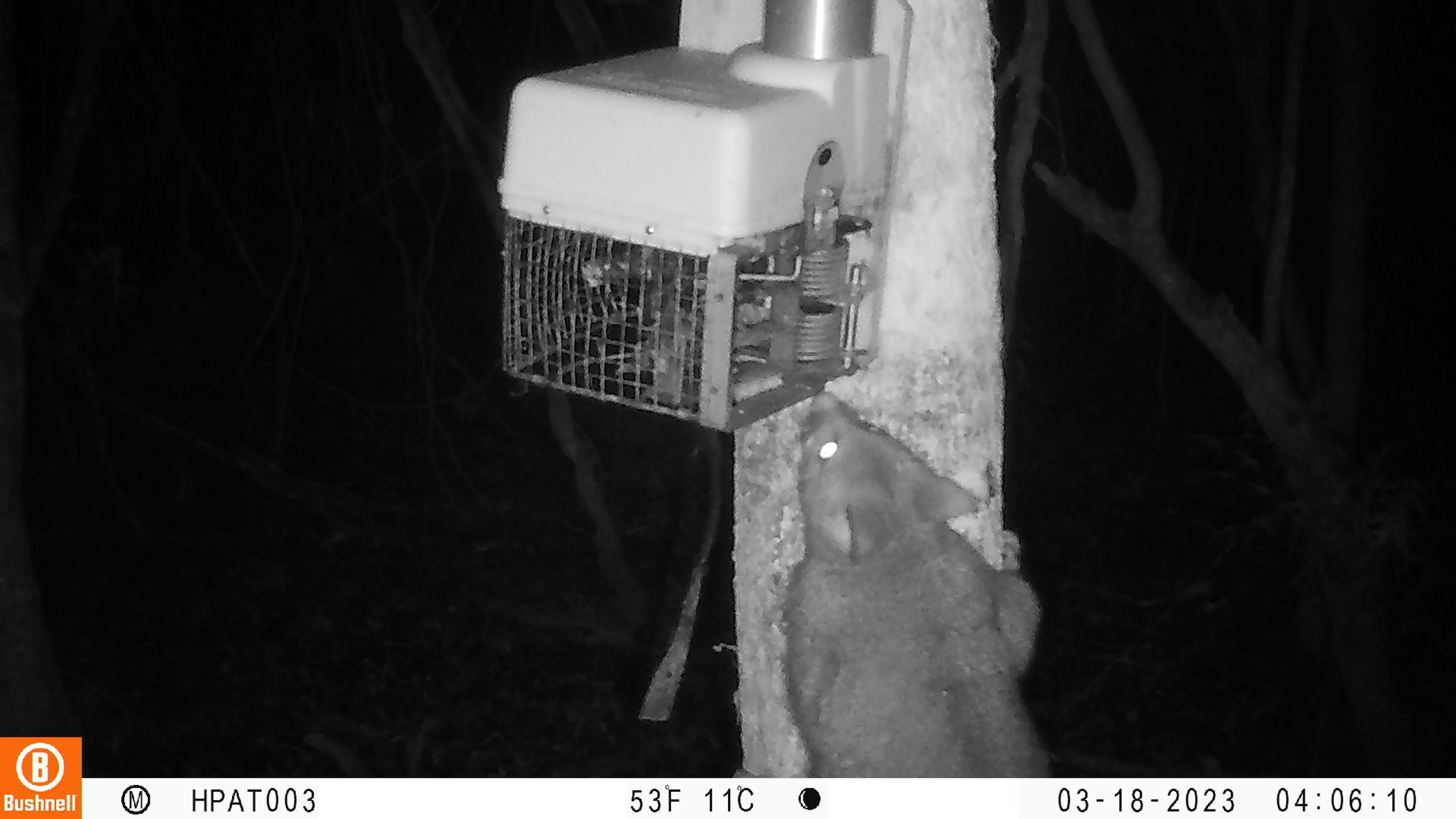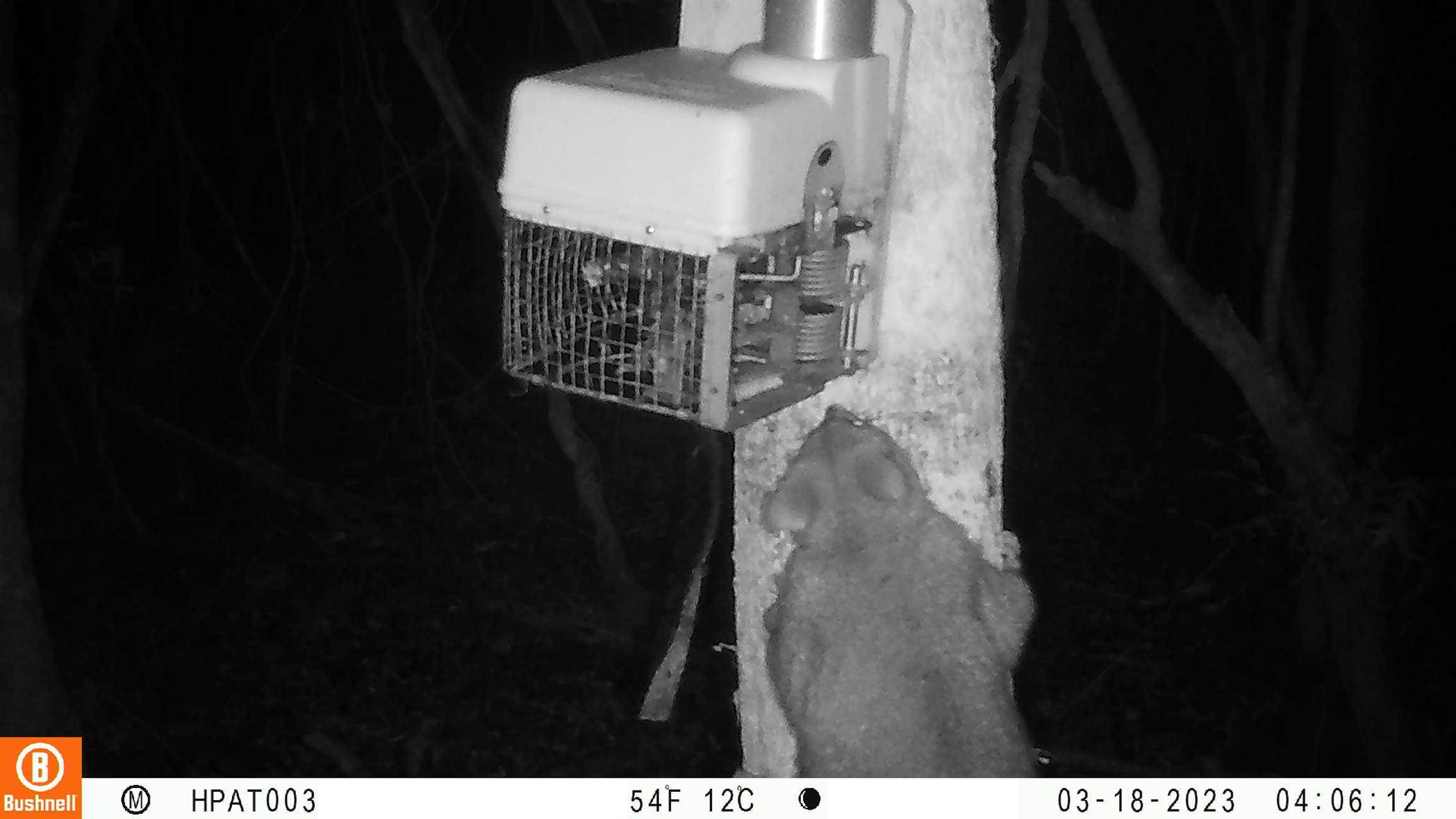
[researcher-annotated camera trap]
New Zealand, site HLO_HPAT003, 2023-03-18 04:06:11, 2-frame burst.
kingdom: Animalia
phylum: Chordata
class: Mammalia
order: Diprotodontia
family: Phalangeridae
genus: Trichosurus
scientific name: Trichosurus vulpecula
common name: common brushtail possum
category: possum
Possum (common brushtail possum) (Trichosurus vulpecula).